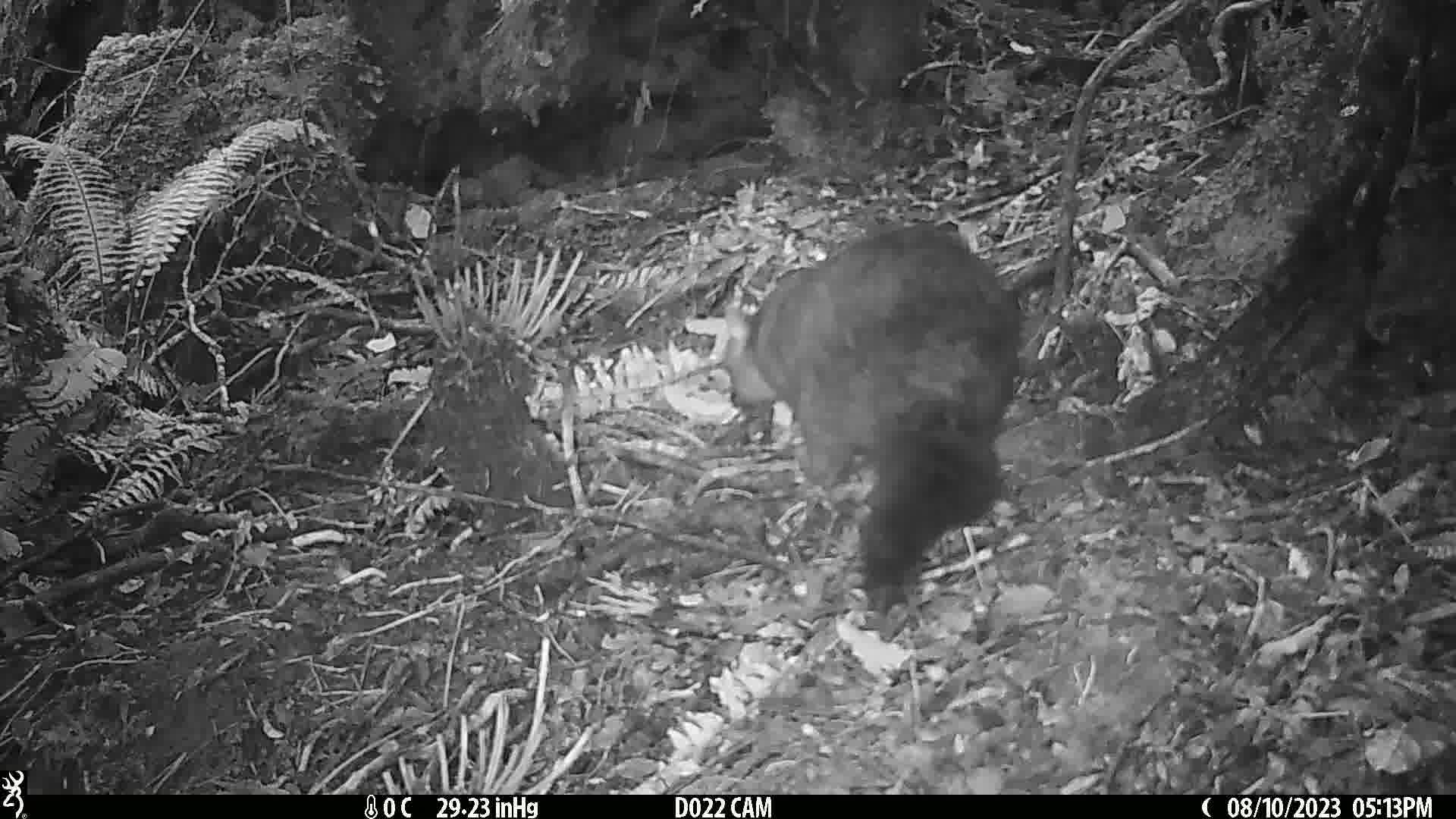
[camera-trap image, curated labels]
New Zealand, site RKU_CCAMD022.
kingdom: Animalia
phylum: Chordata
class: Mammalia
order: Diprotodontia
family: Phalangeridae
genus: Trichosurus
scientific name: Trichosurus vulpecula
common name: common brushtail possum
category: possum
Possum (common brushtail possum) (Trichosurus vulpecula).